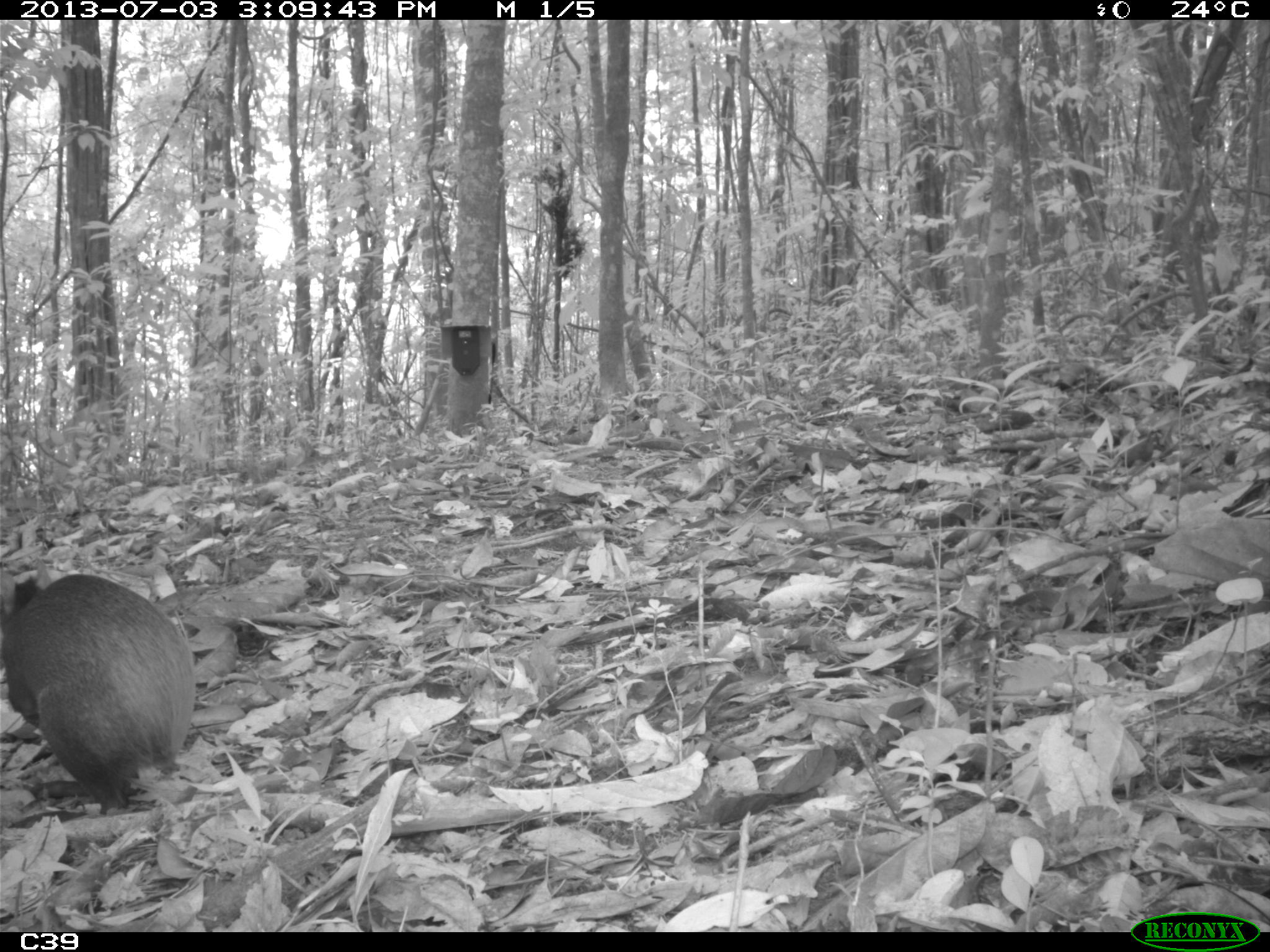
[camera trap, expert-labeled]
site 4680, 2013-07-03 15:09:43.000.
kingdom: Animalia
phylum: Chordata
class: Mammalia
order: Rodentia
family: Dasyproctidae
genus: Dasyprocta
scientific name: Dasyprocta leporina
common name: red-rumped agouti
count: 1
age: adult